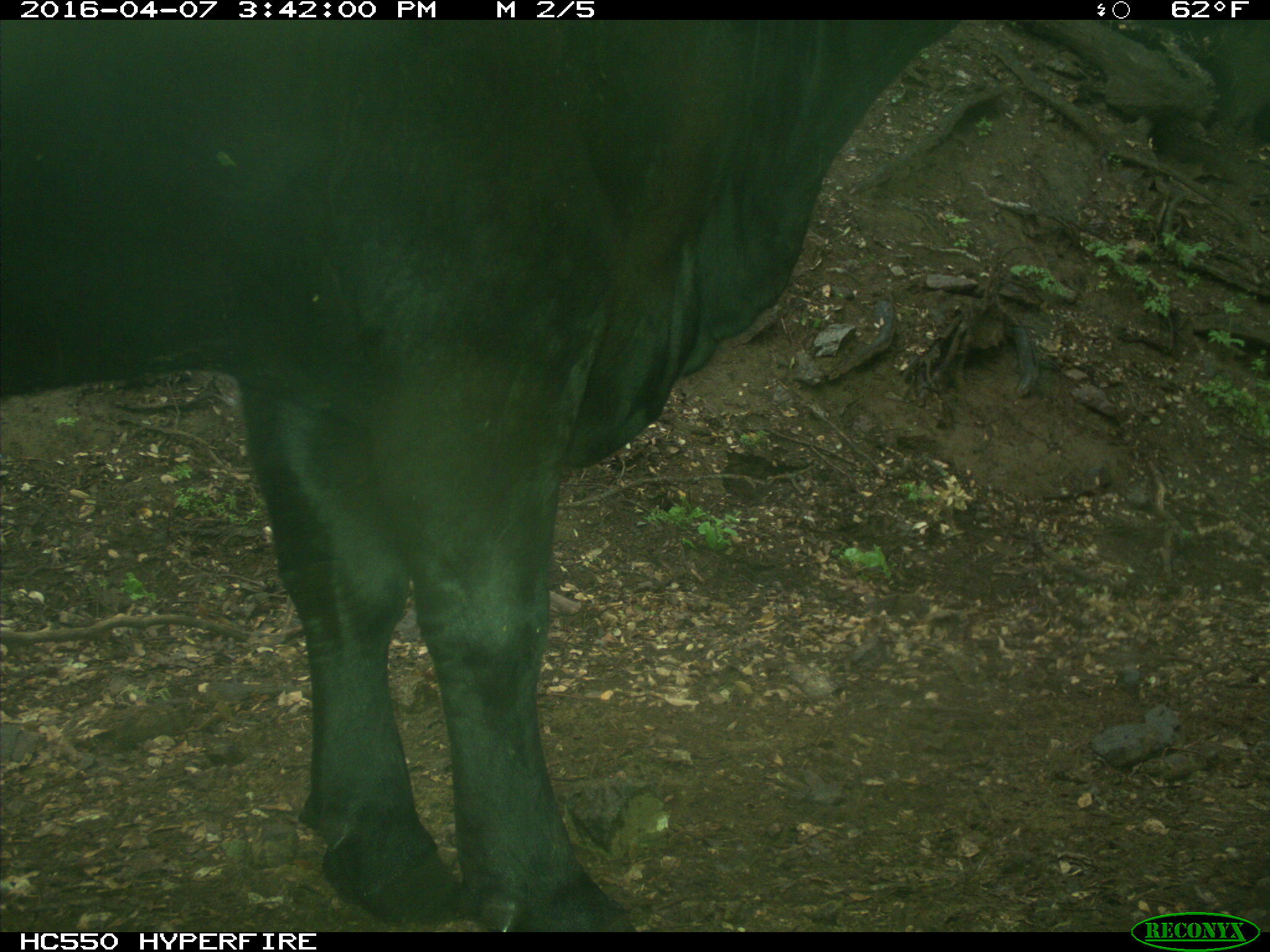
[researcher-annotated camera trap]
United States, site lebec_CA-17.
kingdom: Animalia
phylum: Chordata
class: Mammalia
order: Artiodactyla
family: Bovidae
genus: Bos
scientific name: Bos taurus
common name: domestic cow